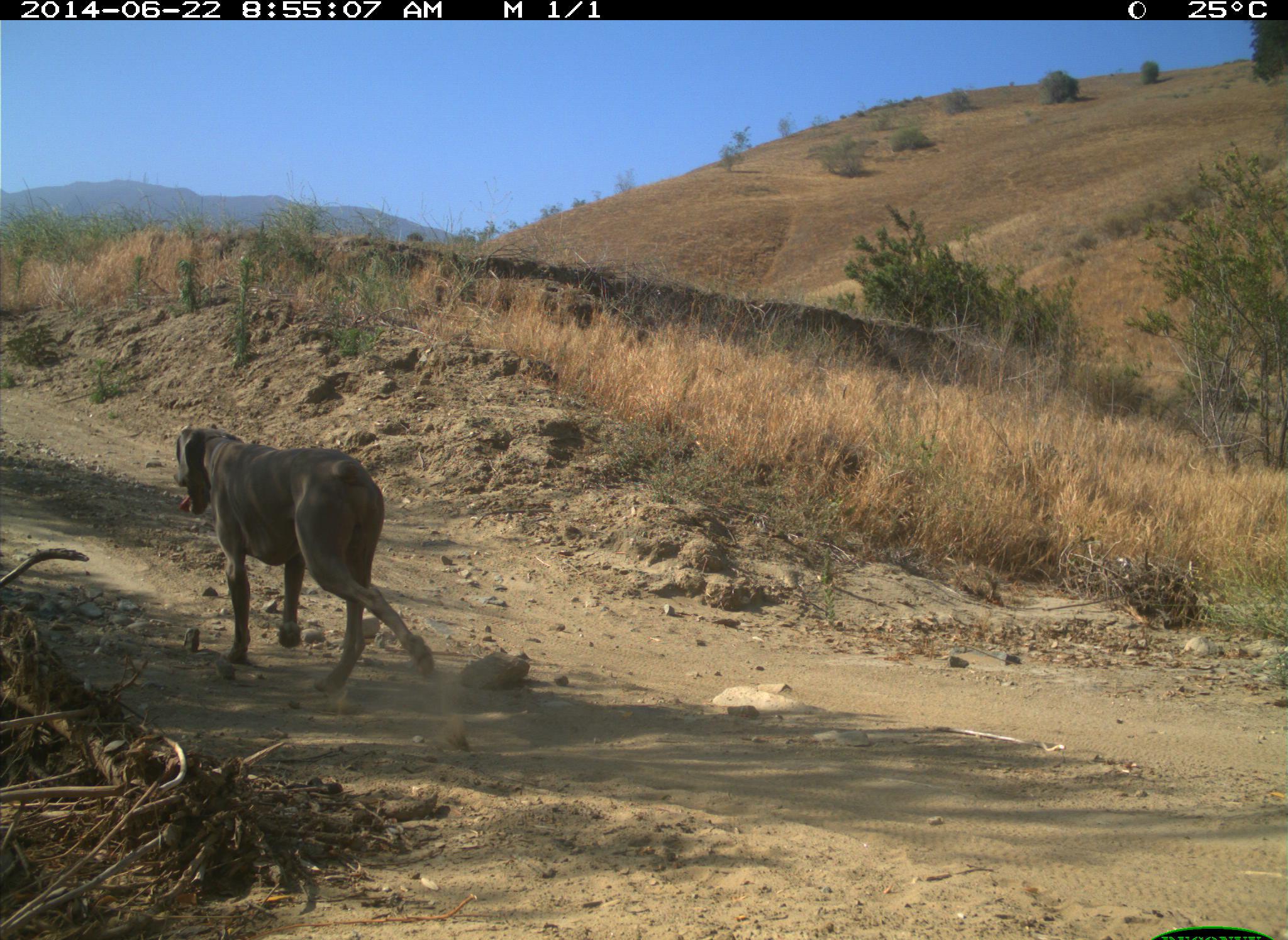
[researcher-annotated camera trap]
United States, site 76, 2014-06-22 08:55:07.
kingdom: Animalia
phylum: Chordata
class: Mammalia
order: Carnivora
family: Canidae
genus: Canis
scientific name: Canis familiaris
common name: domestic dog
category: dog